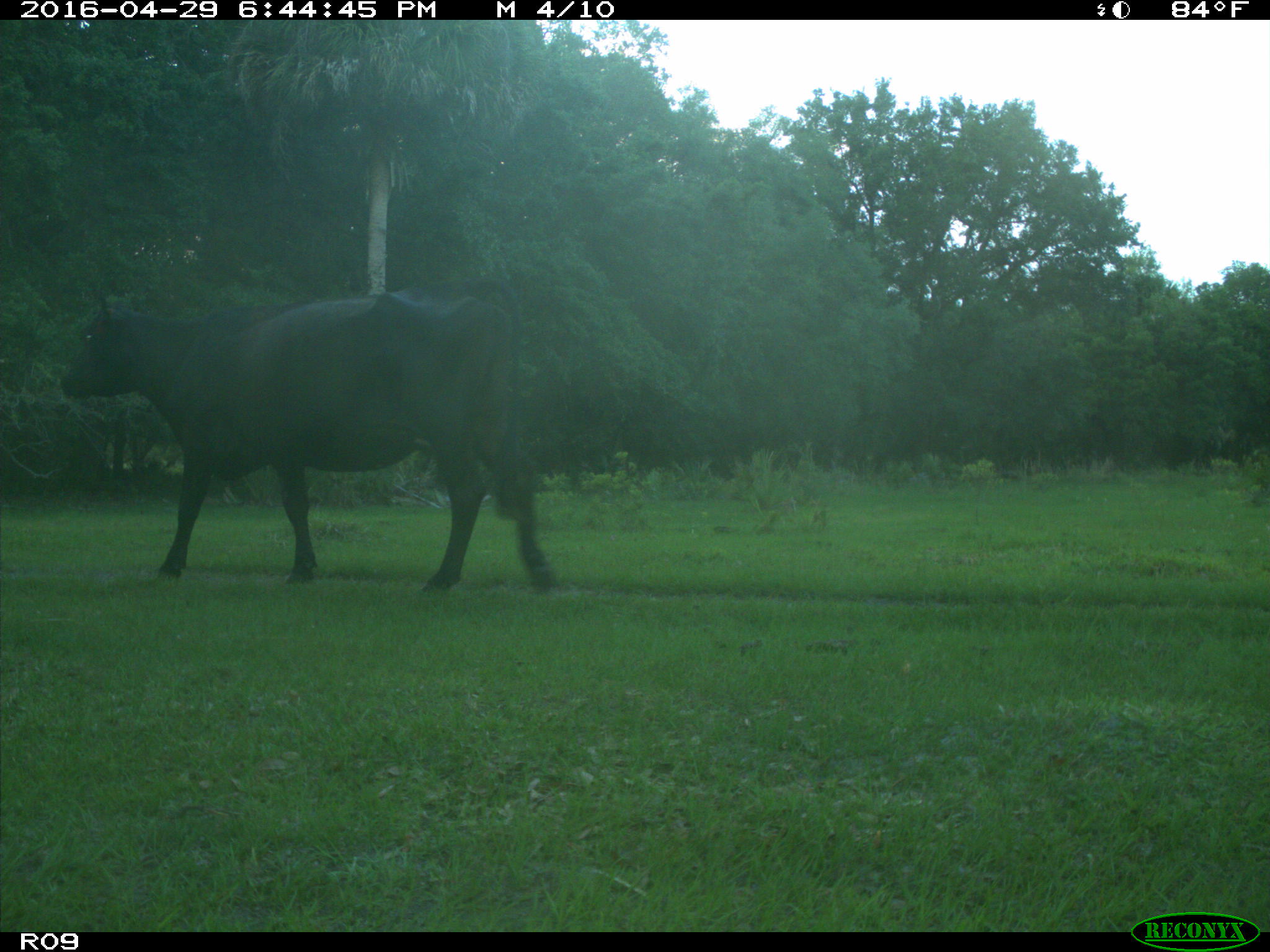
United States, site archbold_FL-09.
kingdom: Animalia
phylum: Chordata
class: Mammalia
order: Artiodactyla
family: Bovidae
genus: Bos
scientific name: Bos taurus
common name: domestic cow